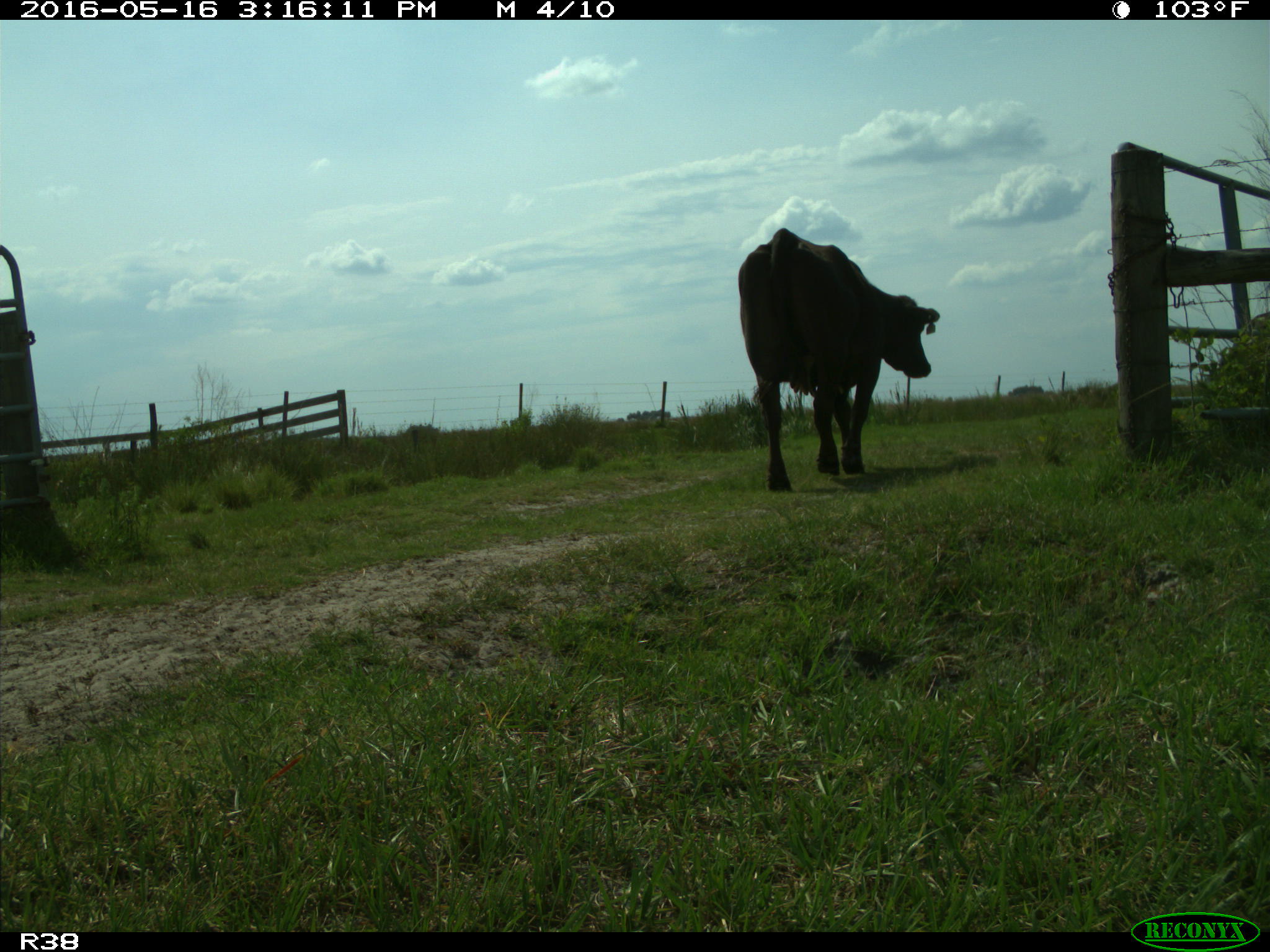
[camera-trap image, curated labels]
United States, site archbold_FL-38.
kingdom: Animalia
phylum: Chordata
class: Mammalia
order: Artiodactyla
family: Bovidae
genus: Bos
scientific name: Bos taurus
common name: domestic cow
Bos taurus (domestic cow).